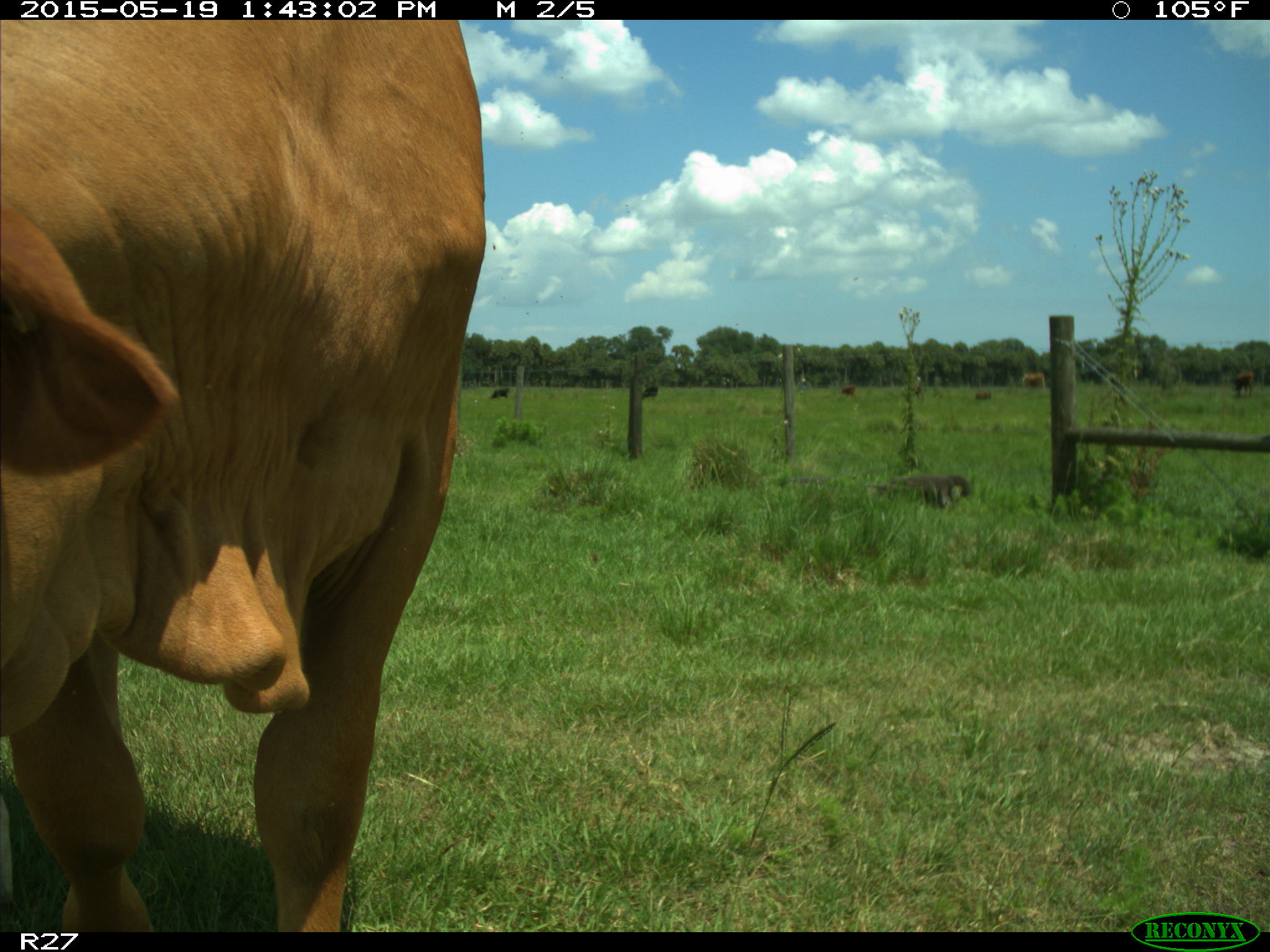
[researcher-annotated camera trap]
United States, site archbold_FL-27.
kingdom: Animalia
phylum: Chordata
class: Mammalia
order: Artiodactyla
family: Bovidae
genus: Bos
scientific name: Bos taurus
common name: domestic cow